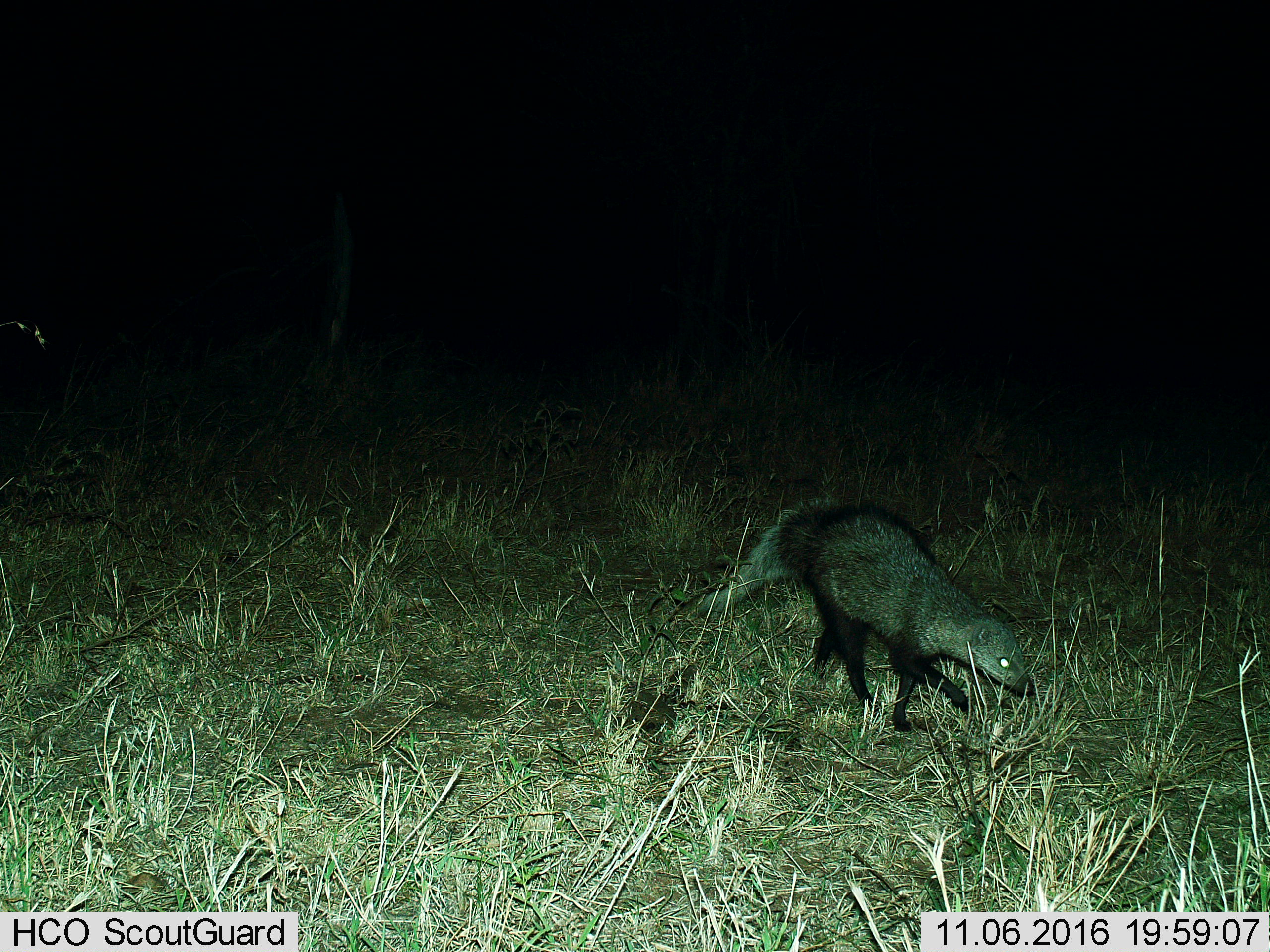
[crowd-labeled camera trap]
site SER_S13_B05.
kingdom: Animalia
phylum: Chordata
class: Mammalia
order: Carnivora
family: Herpestidae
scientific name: Herpestidae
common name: mongoose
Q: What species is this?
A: Mongoose (Herpestidae).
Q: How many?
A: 1.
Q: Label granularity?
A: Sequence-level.